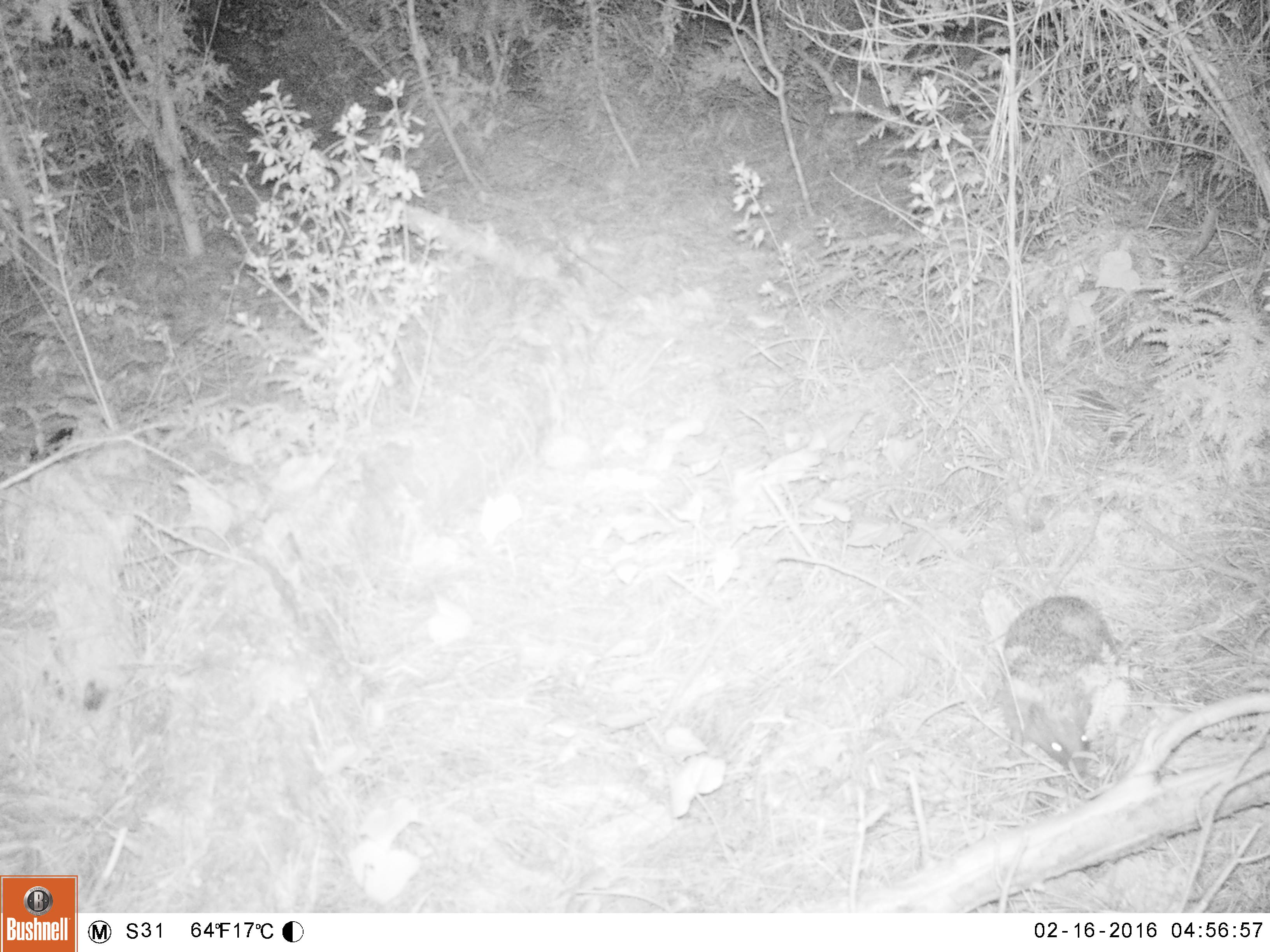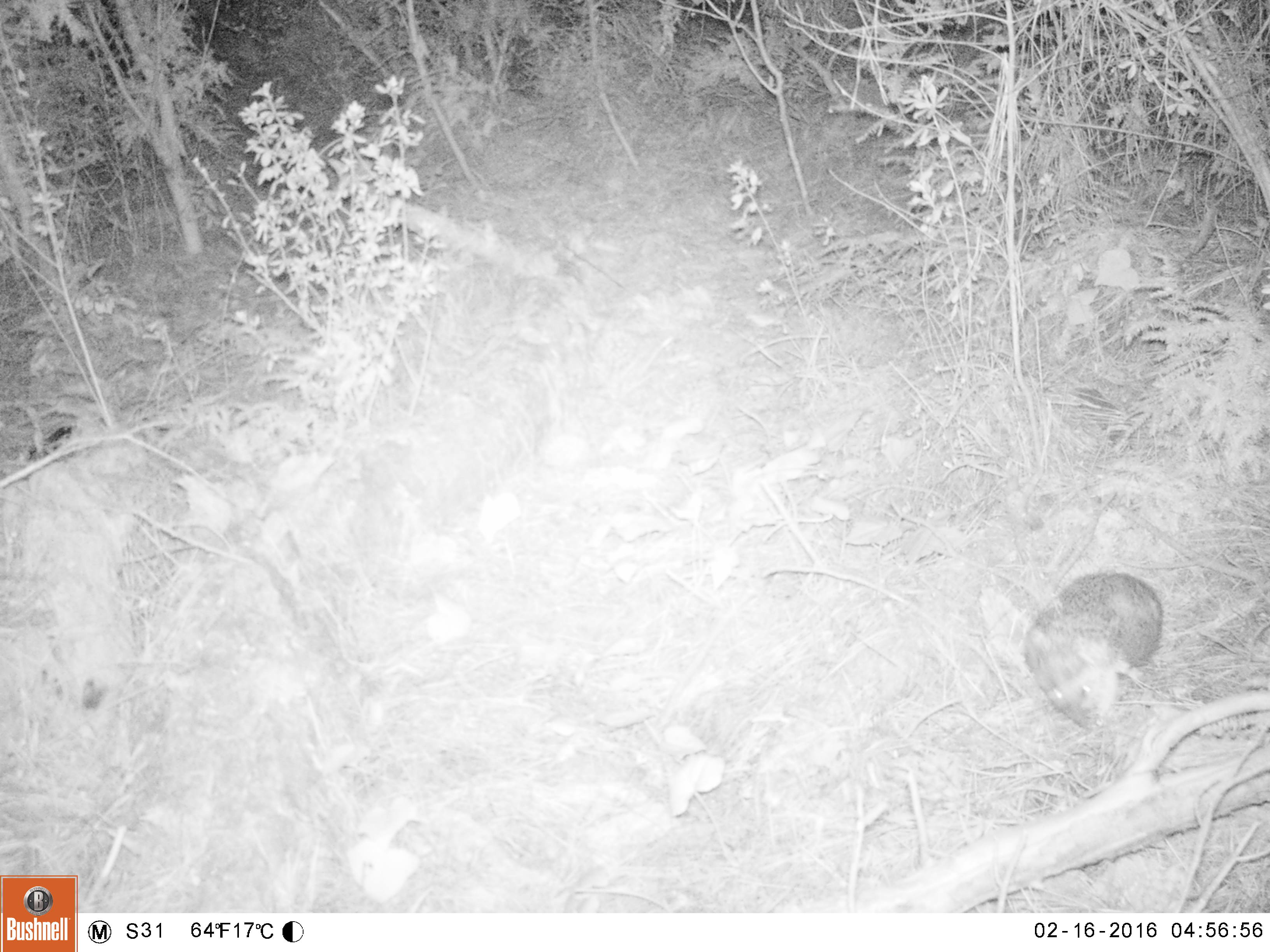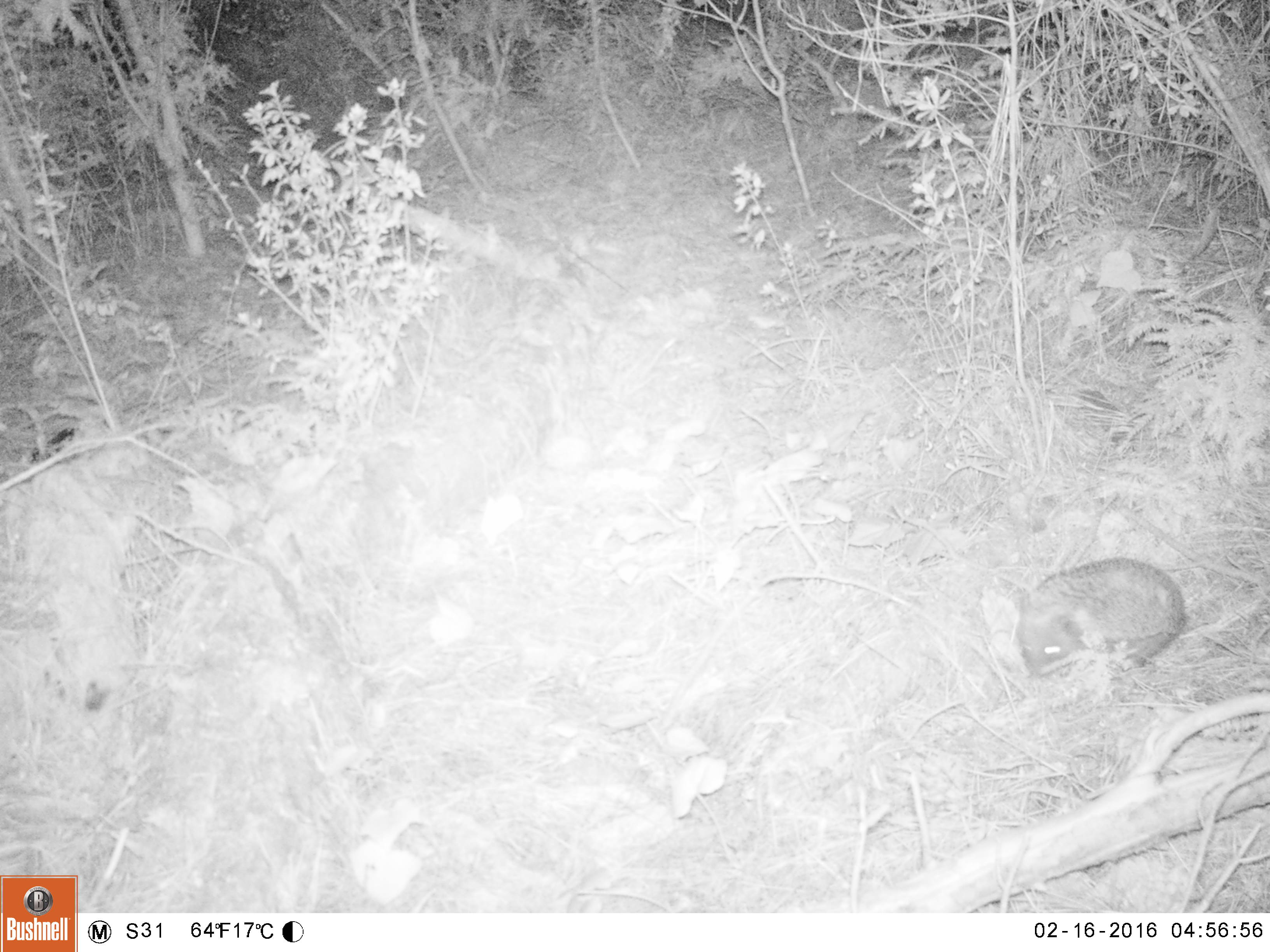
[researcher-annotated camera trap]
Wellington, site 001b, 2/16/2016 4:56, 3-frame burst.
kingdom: Animalia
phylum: Chordata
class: Mammalia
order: Eulipotyphla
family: Erinaceidae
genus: Erinaceus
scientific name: Erinaceus europaeus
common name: hedgehog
Hedgehog (Erinaceus europaeus).